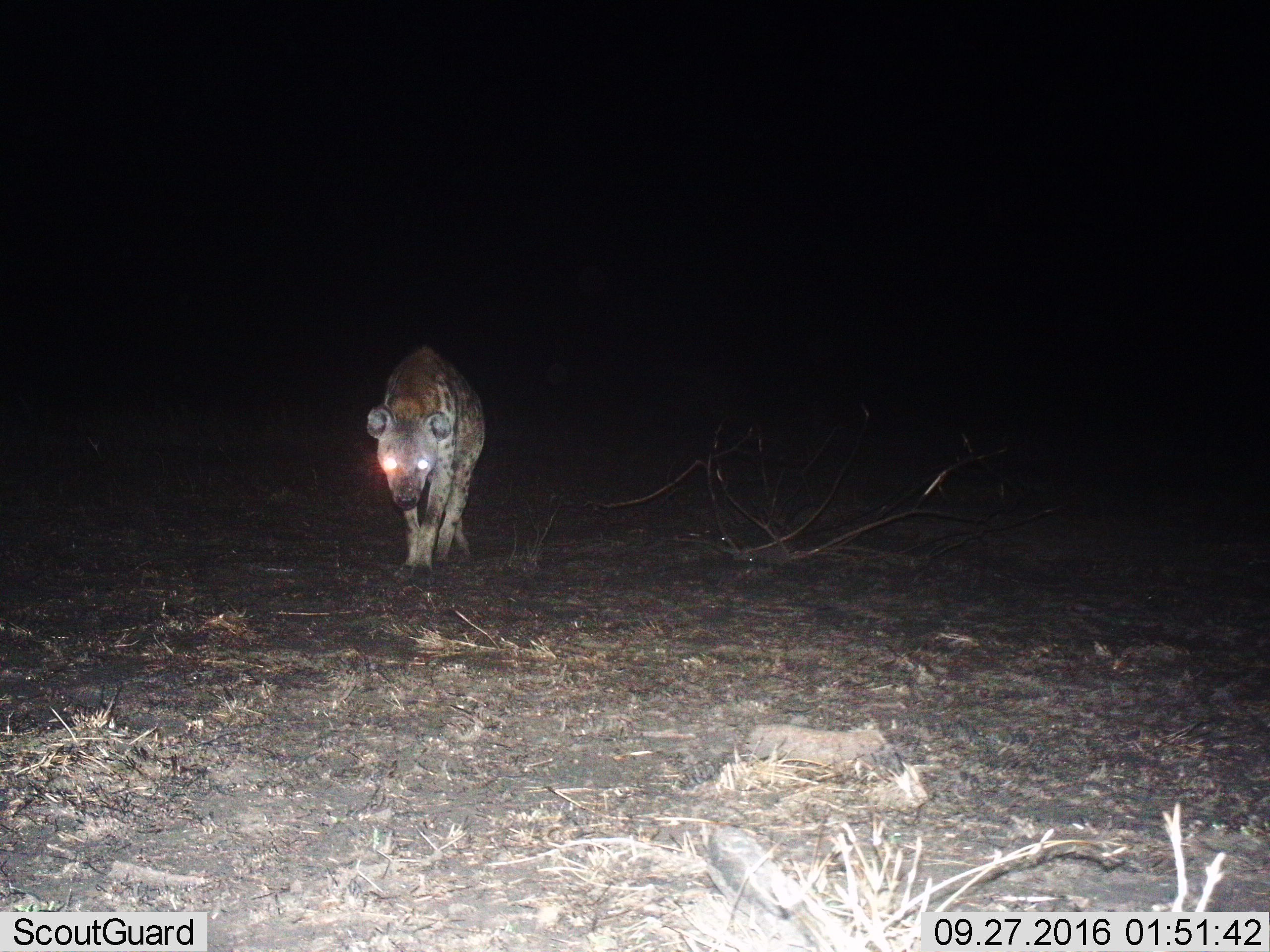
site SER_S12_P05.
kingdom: Animalia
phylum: Chordata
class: Mammalia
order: Carnivora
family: Hyaenidae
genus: Crocuta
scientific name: Crocuta crocuta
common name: spotted hyena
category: hyenaspotted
Hyenaspotted (spotted hyena) (Crocuta crocuta), count 1. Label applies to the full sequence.